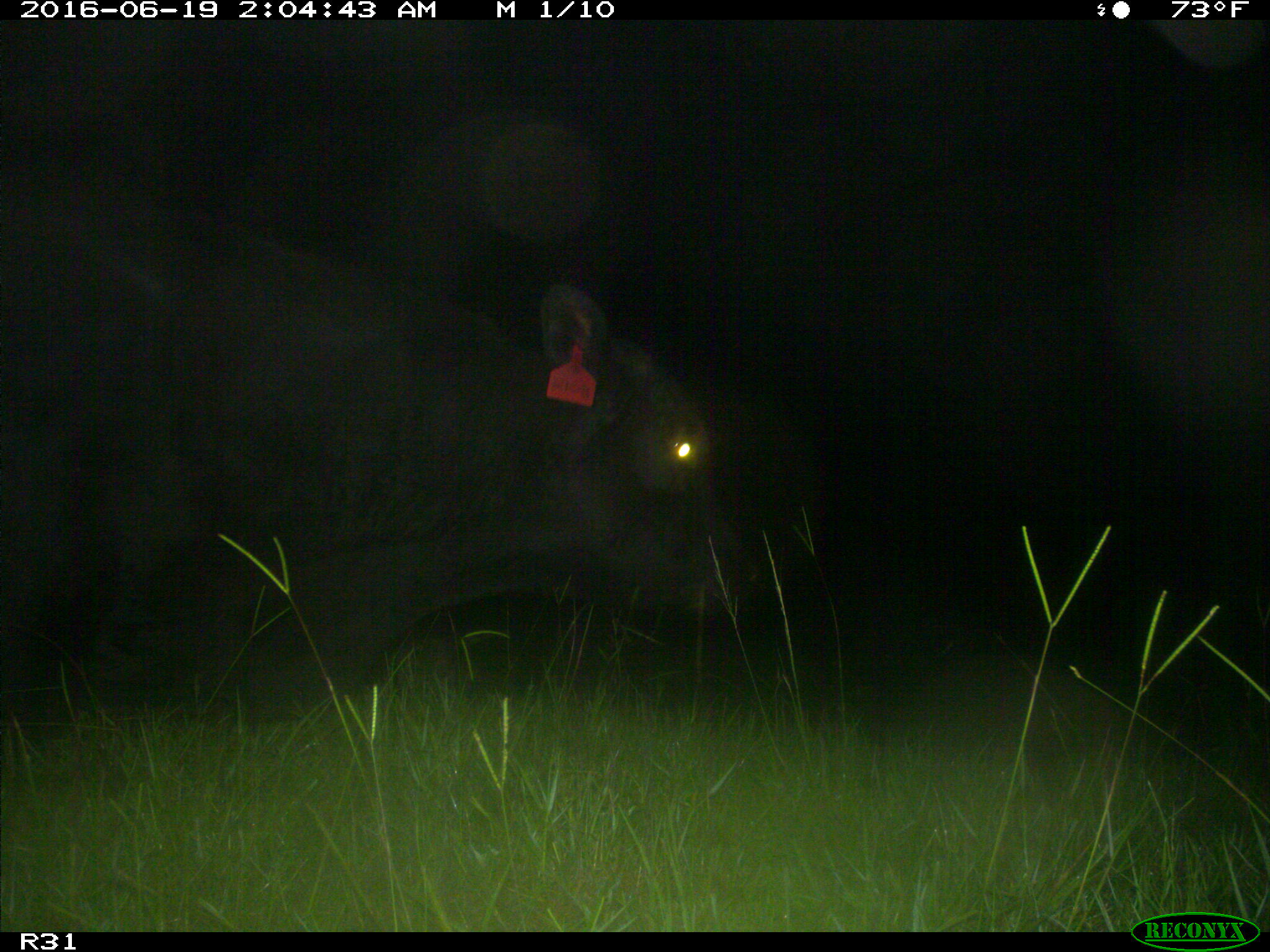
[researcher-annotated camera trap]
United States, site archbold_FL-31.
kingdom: Animalia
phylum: Chordata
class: Mammalia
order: Artiodactyla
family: Bovidae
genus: Bos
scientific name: Bos taurus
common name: domestic cow